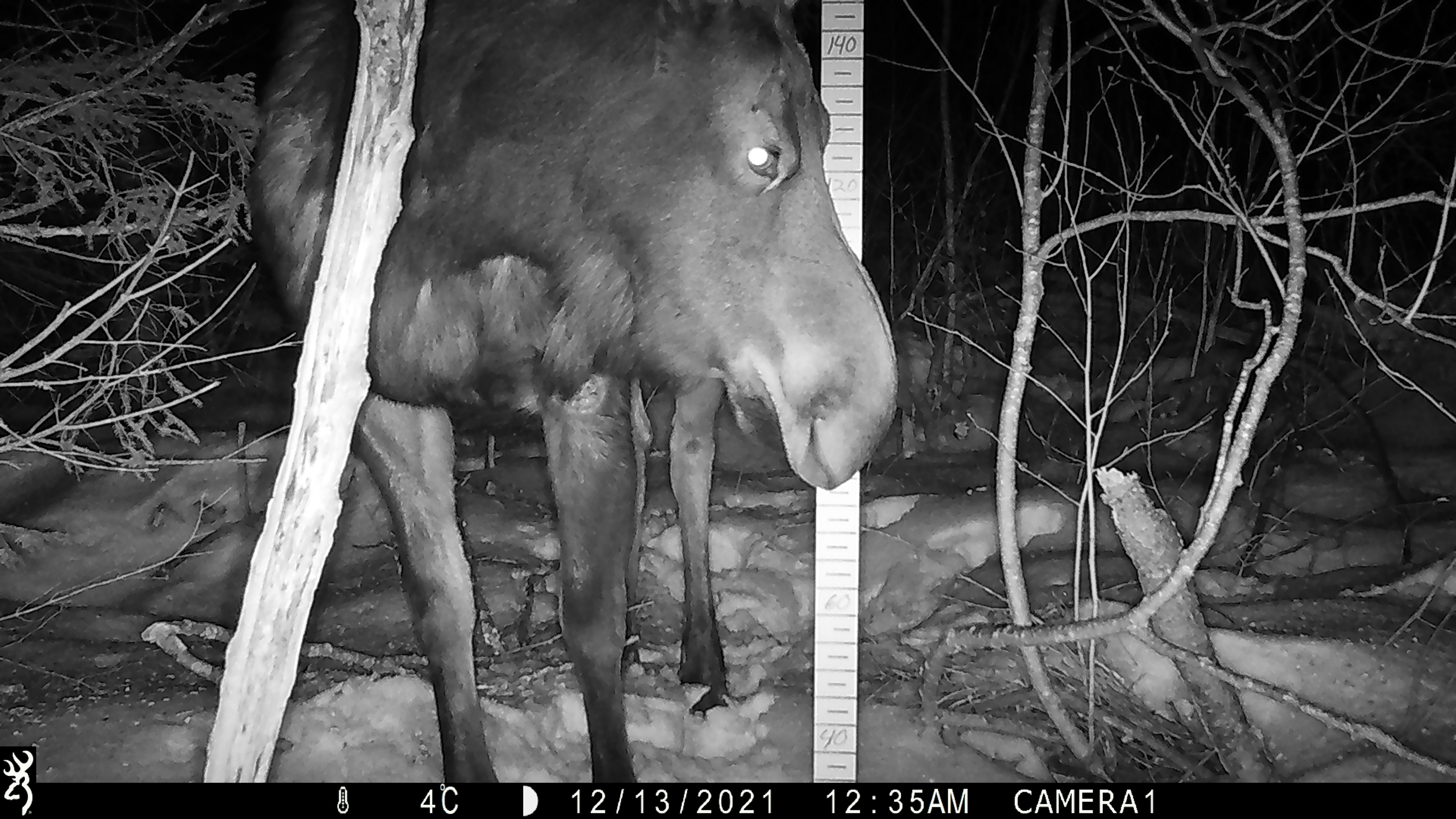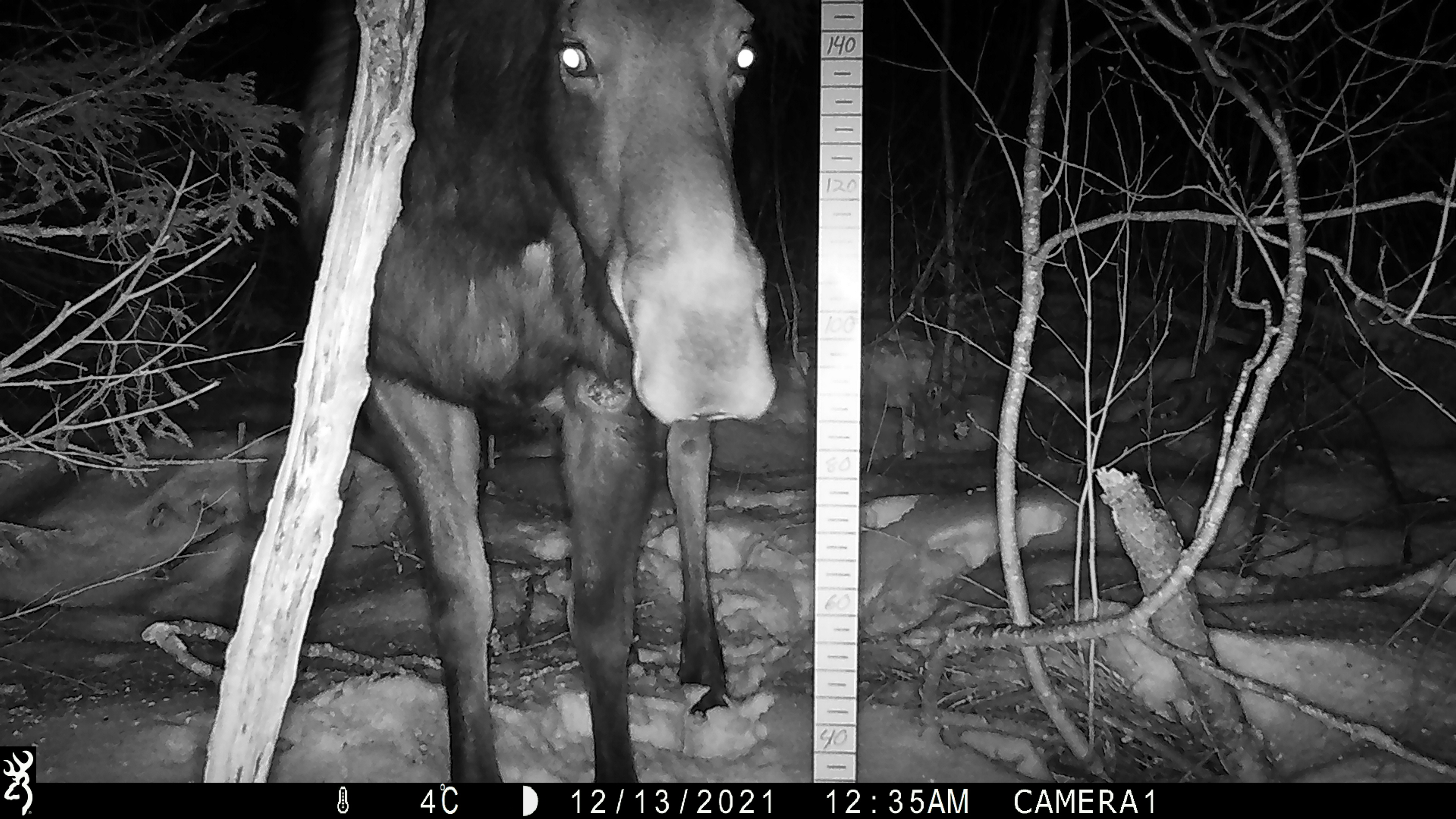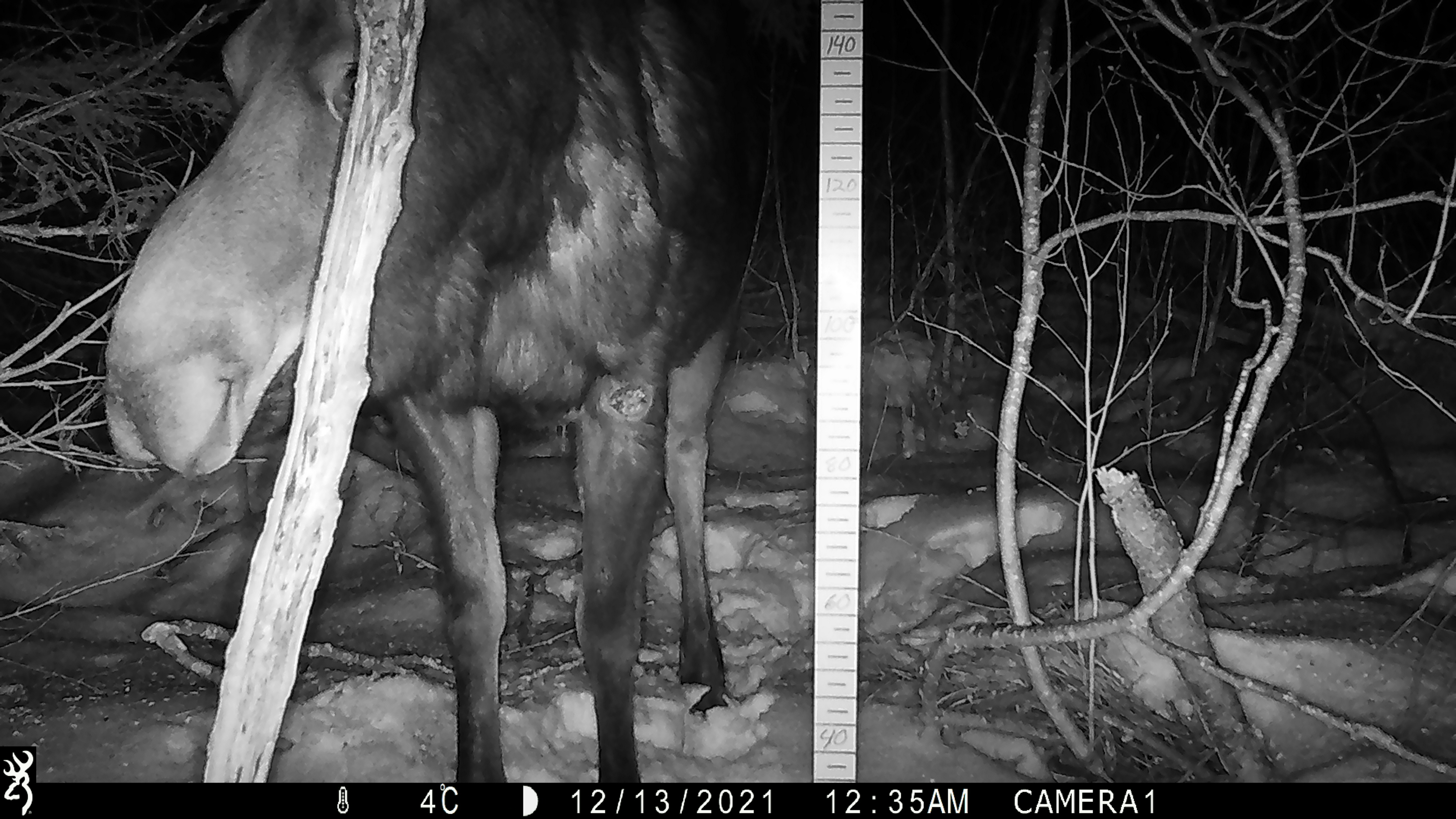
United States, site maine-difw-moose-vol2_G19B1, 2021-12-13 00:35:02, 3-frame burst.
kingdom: Animalia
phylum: Chordata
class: Mammalia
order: Artiodactyla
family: Cervidae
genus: Alces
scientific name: Alces alces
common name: moose